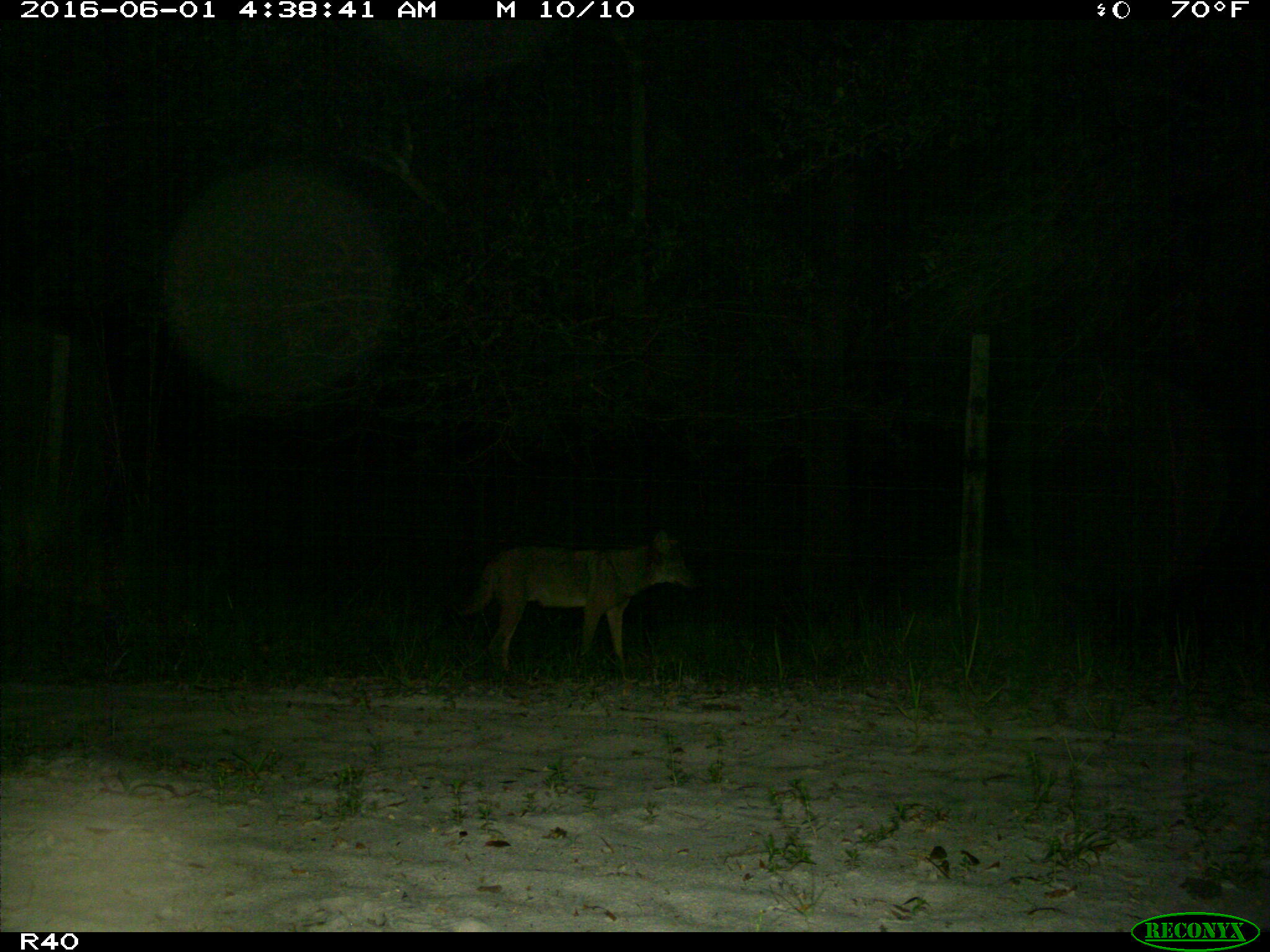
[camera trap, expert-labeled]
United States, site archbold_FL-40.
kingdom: Animalia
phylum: Chordata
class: Mammalia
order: Carnivora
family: Canidae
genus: Canis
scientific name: Canis latrans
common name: coyote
Canis latrans (coyote).